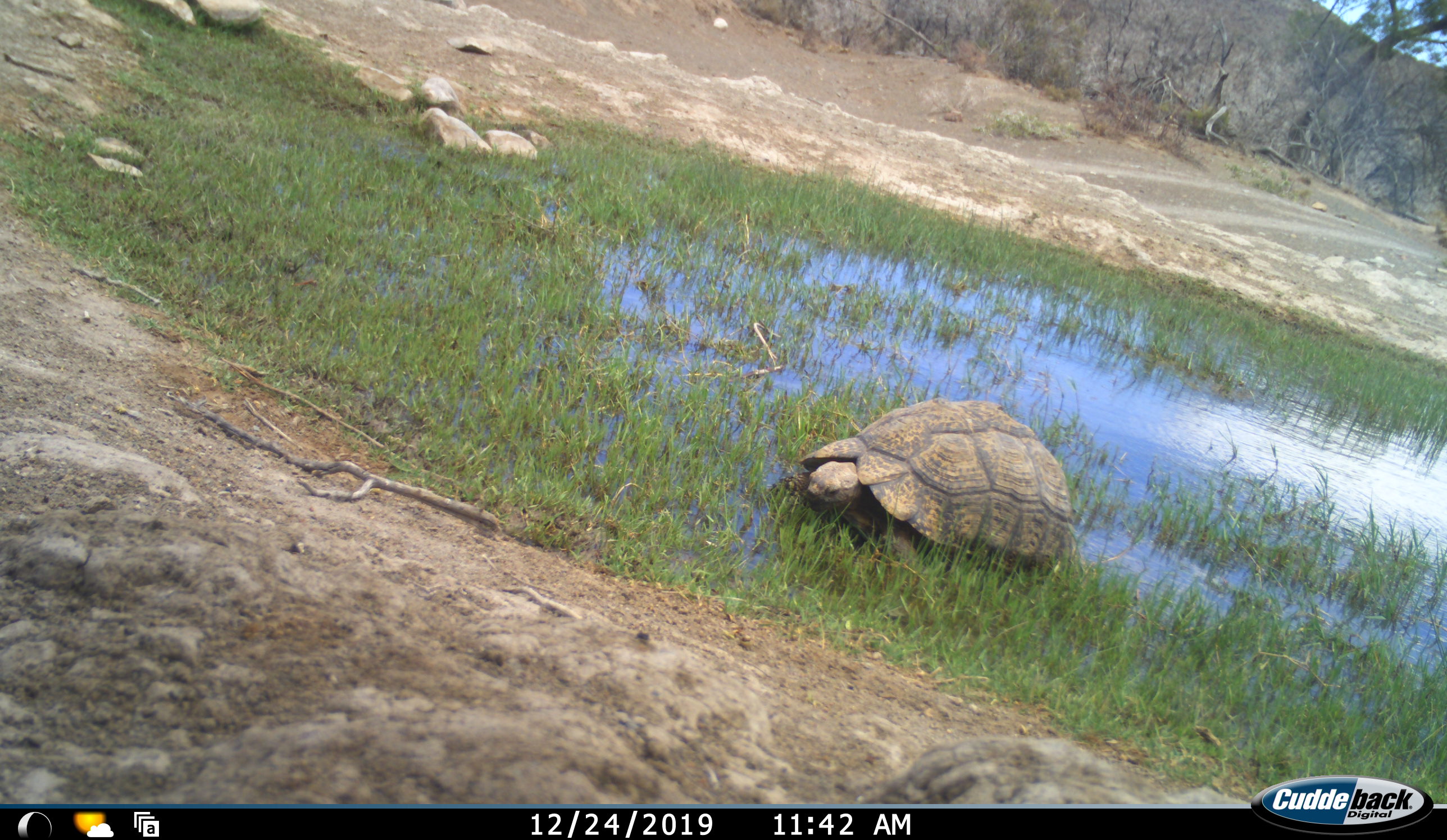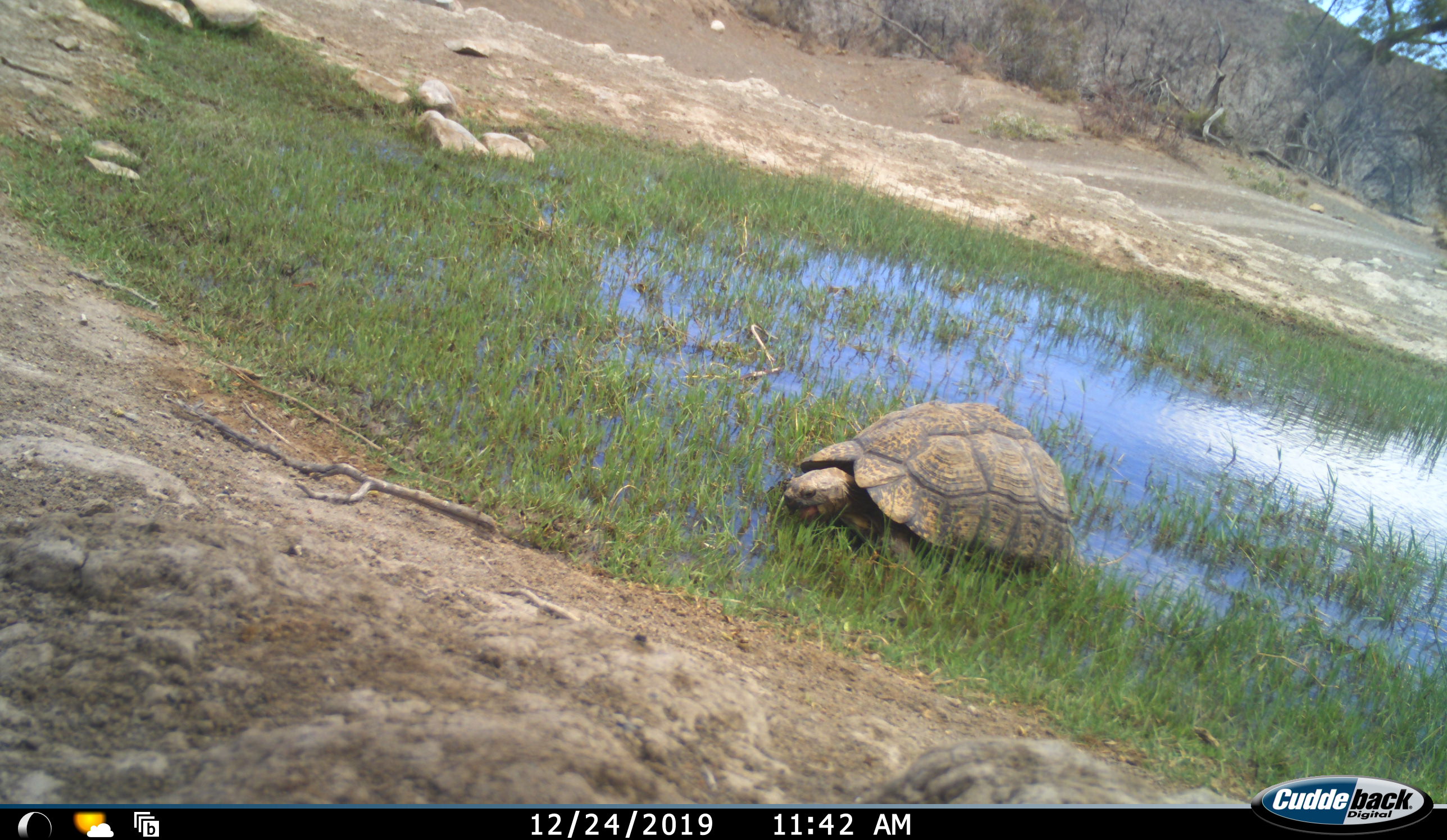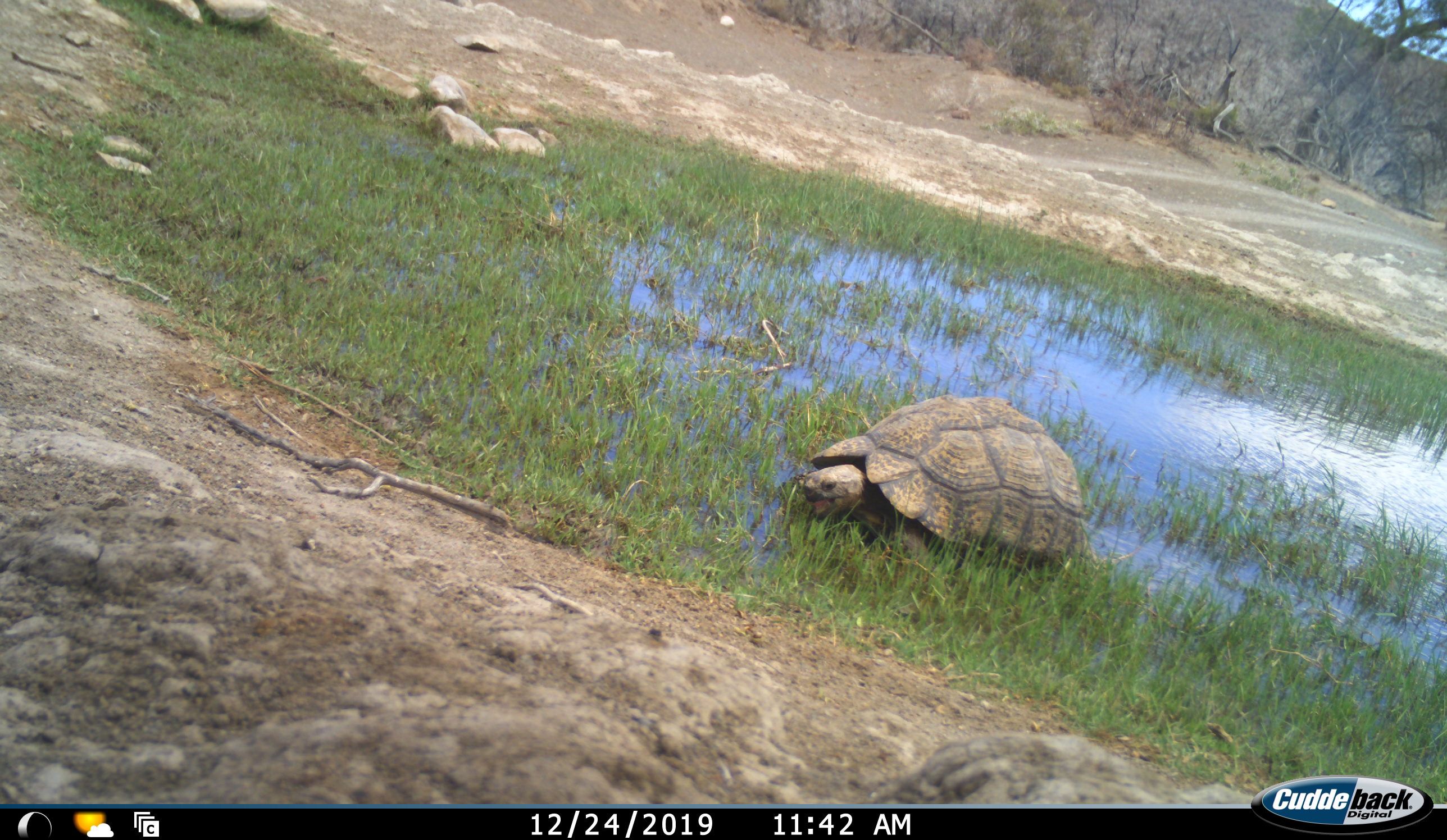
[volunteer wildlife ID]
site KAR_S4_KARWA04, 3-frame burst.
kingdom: Animalia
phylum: Chordata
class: Reptilia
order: Testudines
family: Testudinidae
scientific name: Testudinidae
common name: tortoise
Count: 1.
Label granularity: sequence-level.